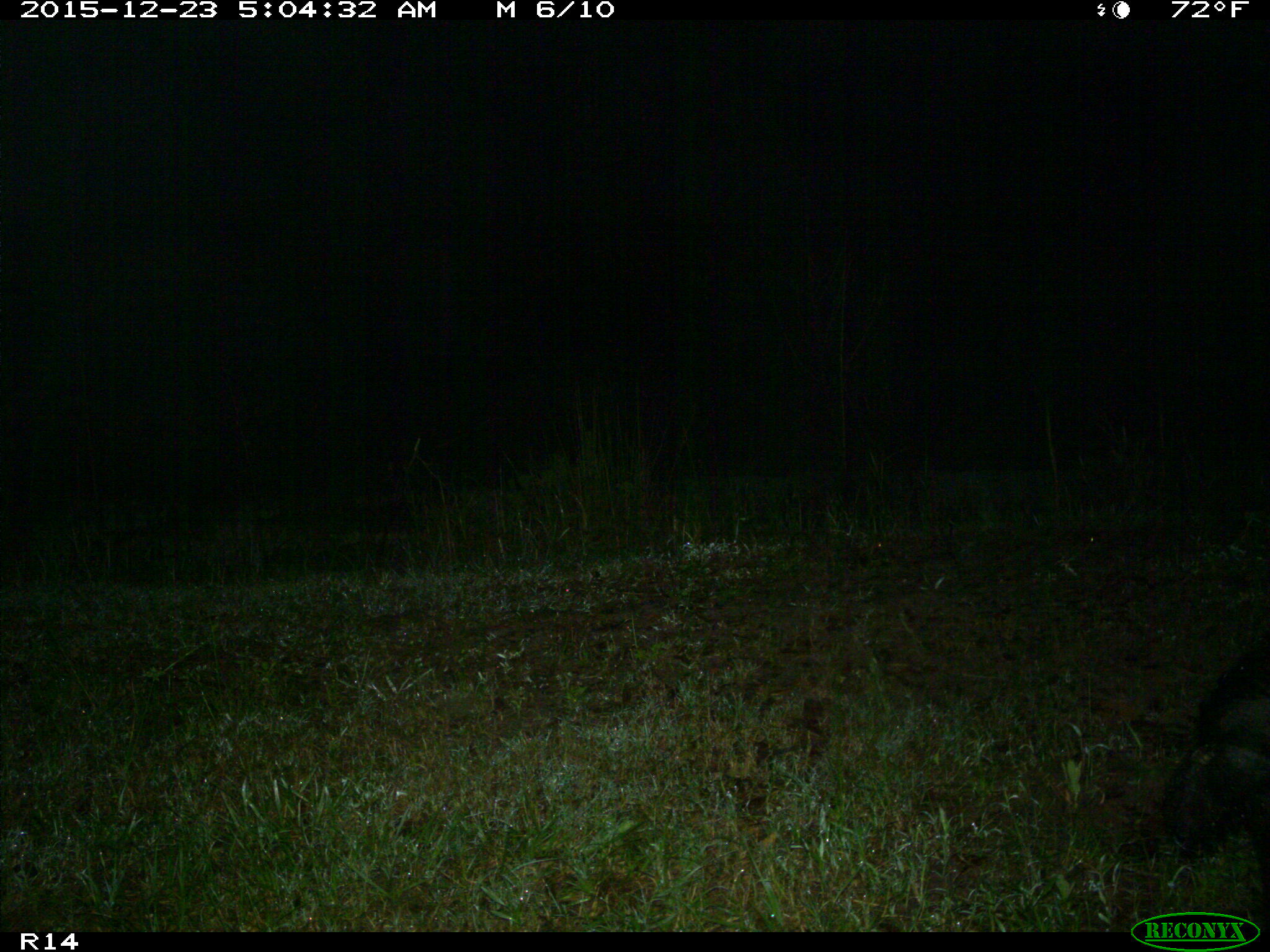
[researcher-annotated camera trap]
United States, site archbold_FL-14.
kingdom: Animalia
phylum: Chordata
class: Mammalia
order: Artiodactyla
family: Suidae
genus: Sus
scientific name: Sus scrofa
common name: wild boar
Sus scrofa (wild boar).